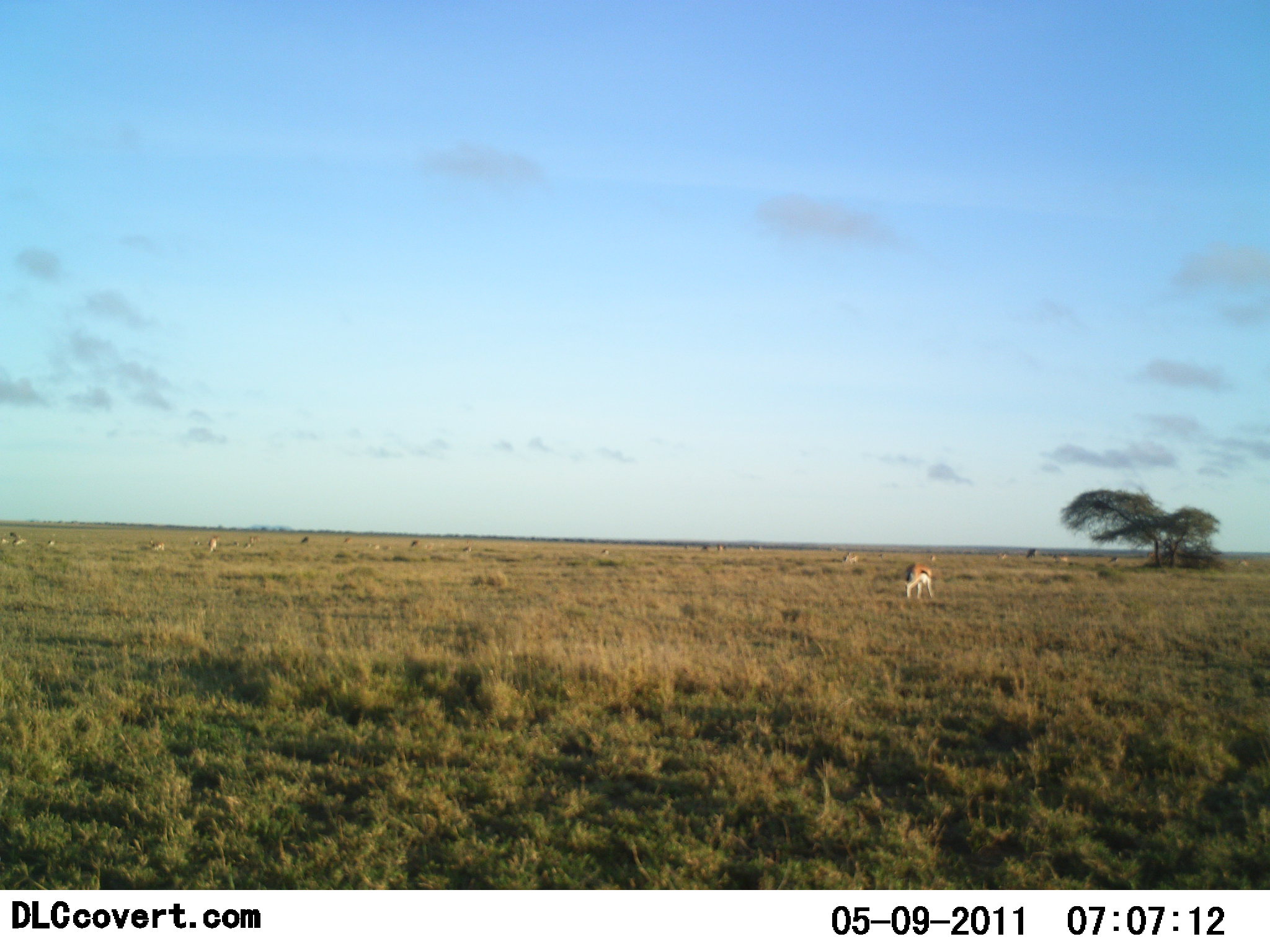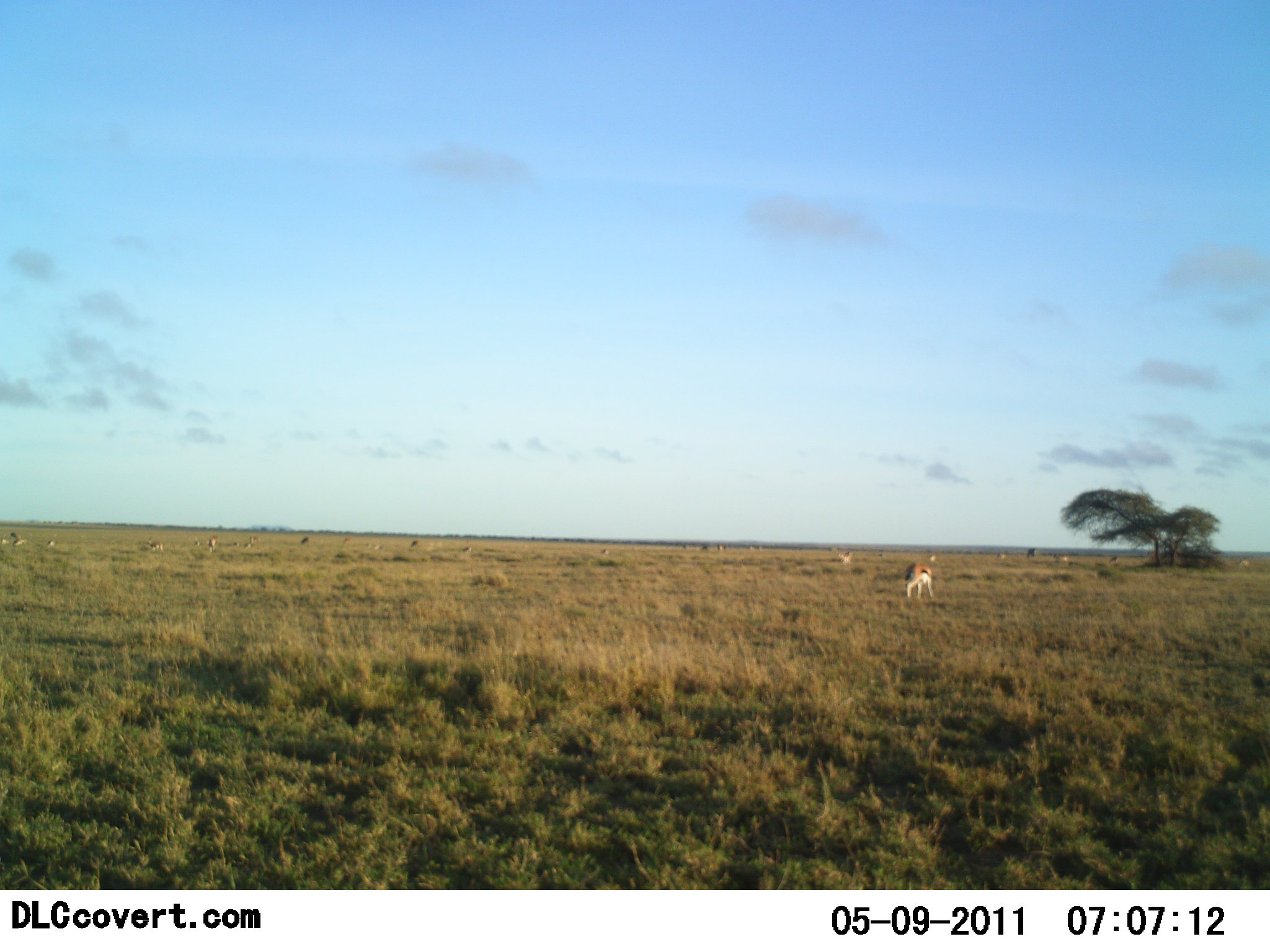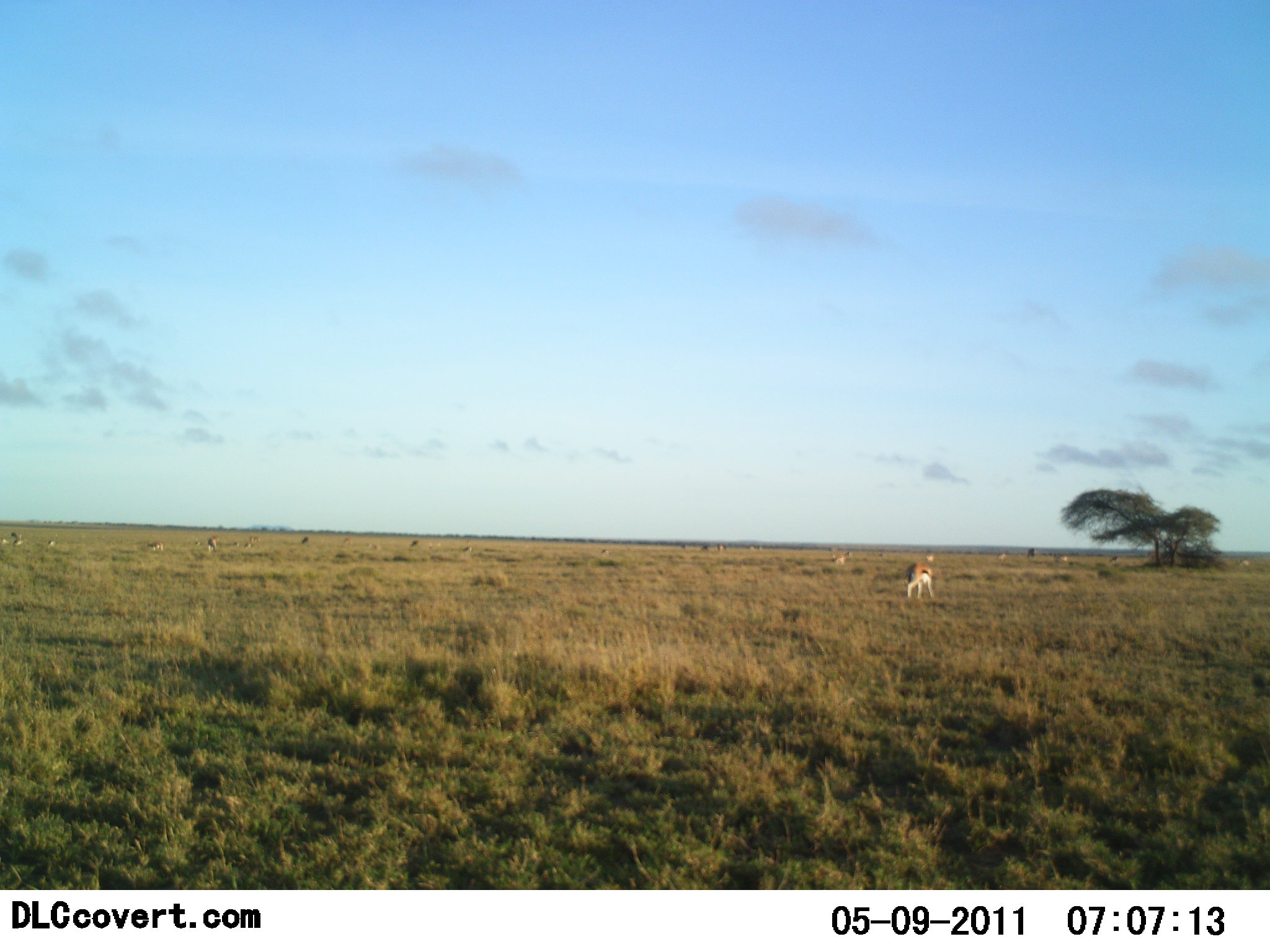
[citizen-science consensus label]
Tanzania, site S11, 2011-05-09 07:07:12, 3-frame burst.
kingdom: Animalia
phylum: Chordata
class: Mammalia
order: Artiodactyla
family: Bovidae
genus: Eudorcas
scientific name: Eudorcas thomsonii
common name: thomson's gazelle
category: gazellethomsons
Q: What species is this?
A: Gazellethomsons (thomson's gazelle) (Eudorcas thomsonii).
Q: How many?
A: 10.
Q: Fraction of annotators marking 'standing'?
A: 55%.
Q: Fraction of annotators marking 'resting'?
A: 0%.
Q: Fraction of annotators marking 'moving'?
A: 55%.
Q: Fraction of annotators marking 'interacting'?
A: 0%.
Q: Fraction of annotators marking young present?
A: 0%.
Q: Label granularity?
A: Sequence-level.